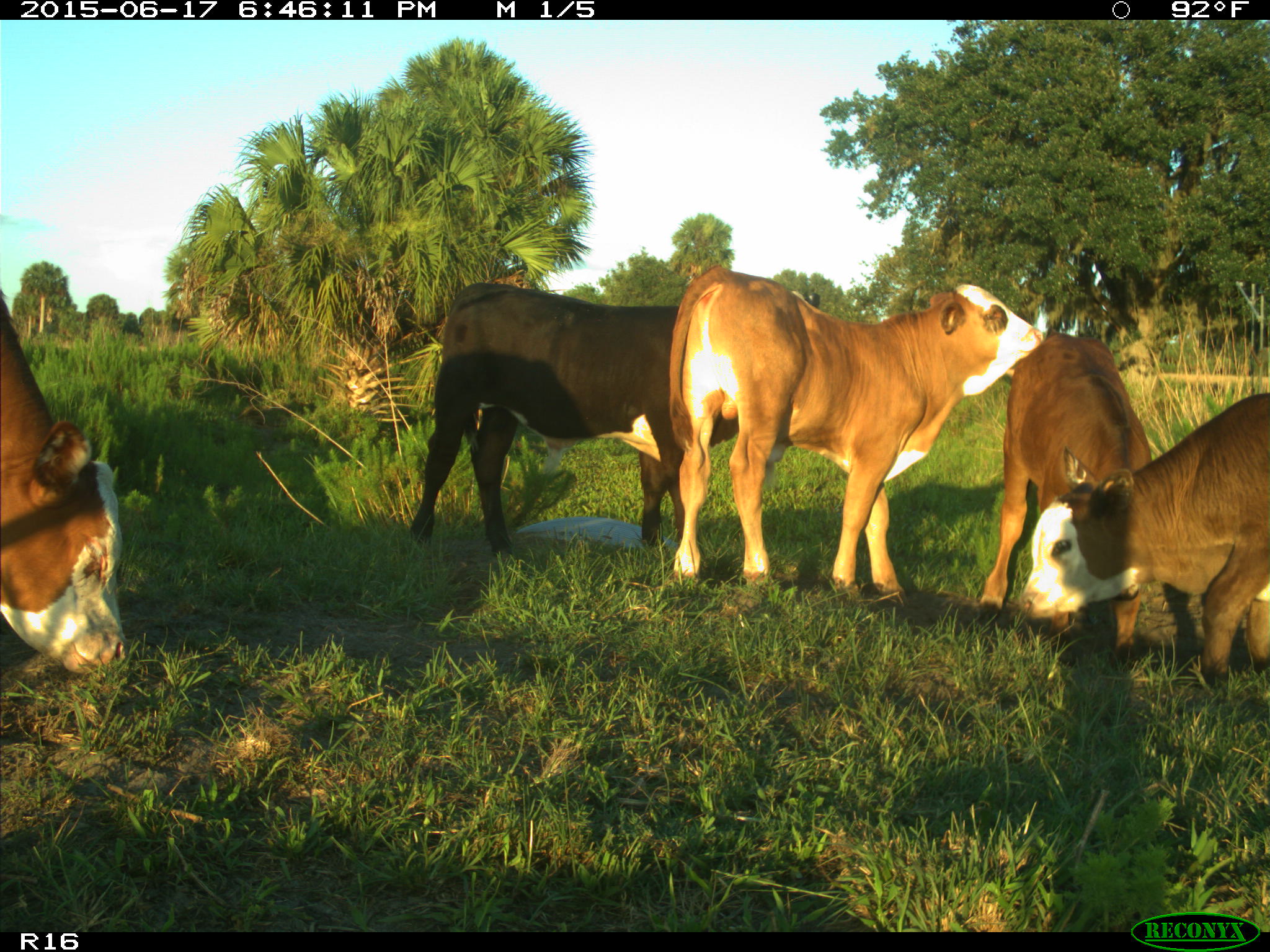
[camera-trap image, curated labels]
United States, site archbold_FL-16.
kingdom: Animalia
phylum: Chordata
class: Mammalia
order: Artiodactyla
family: Bovidae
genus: Bos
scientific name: Bos taurus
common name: domestic cow